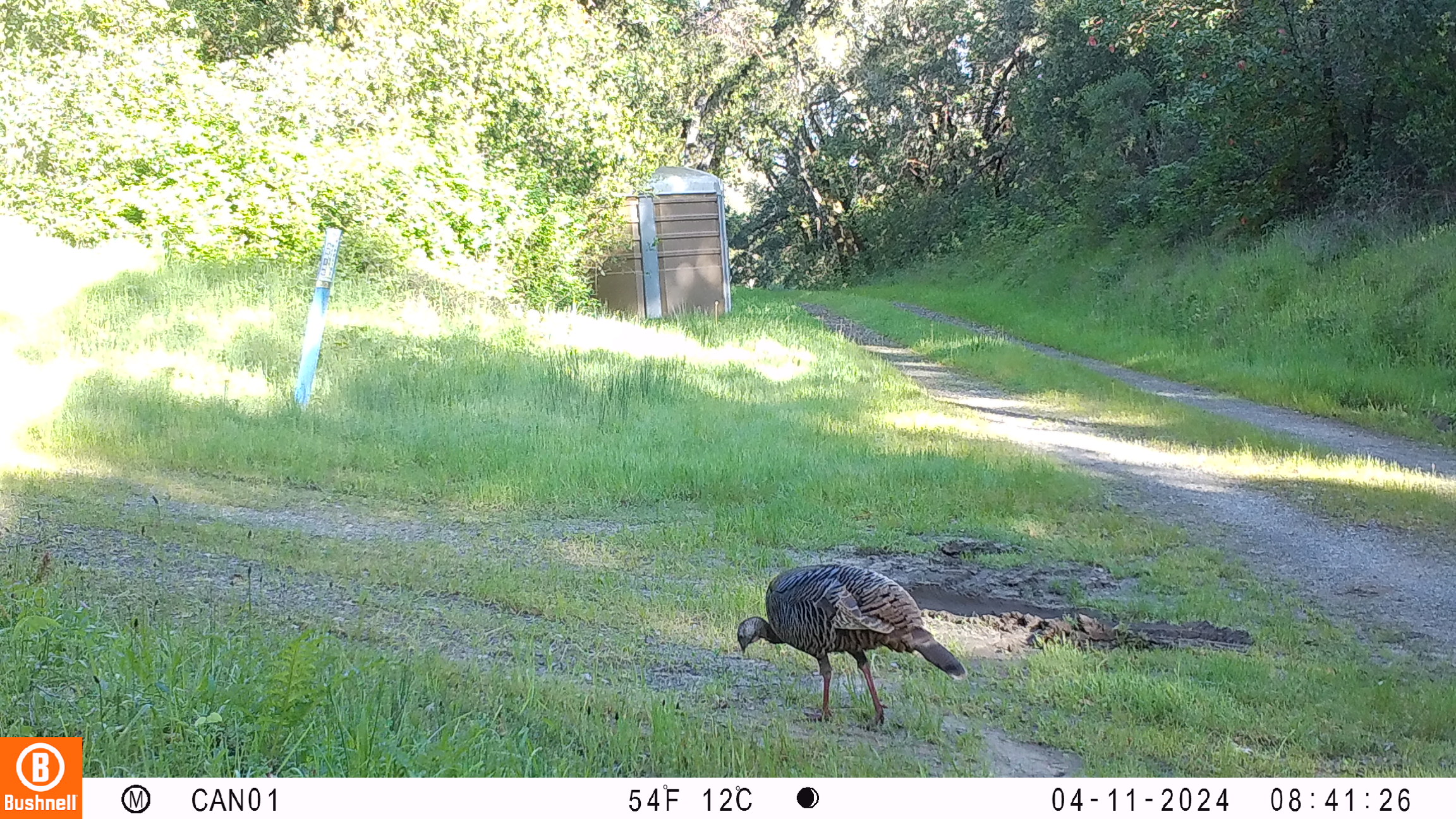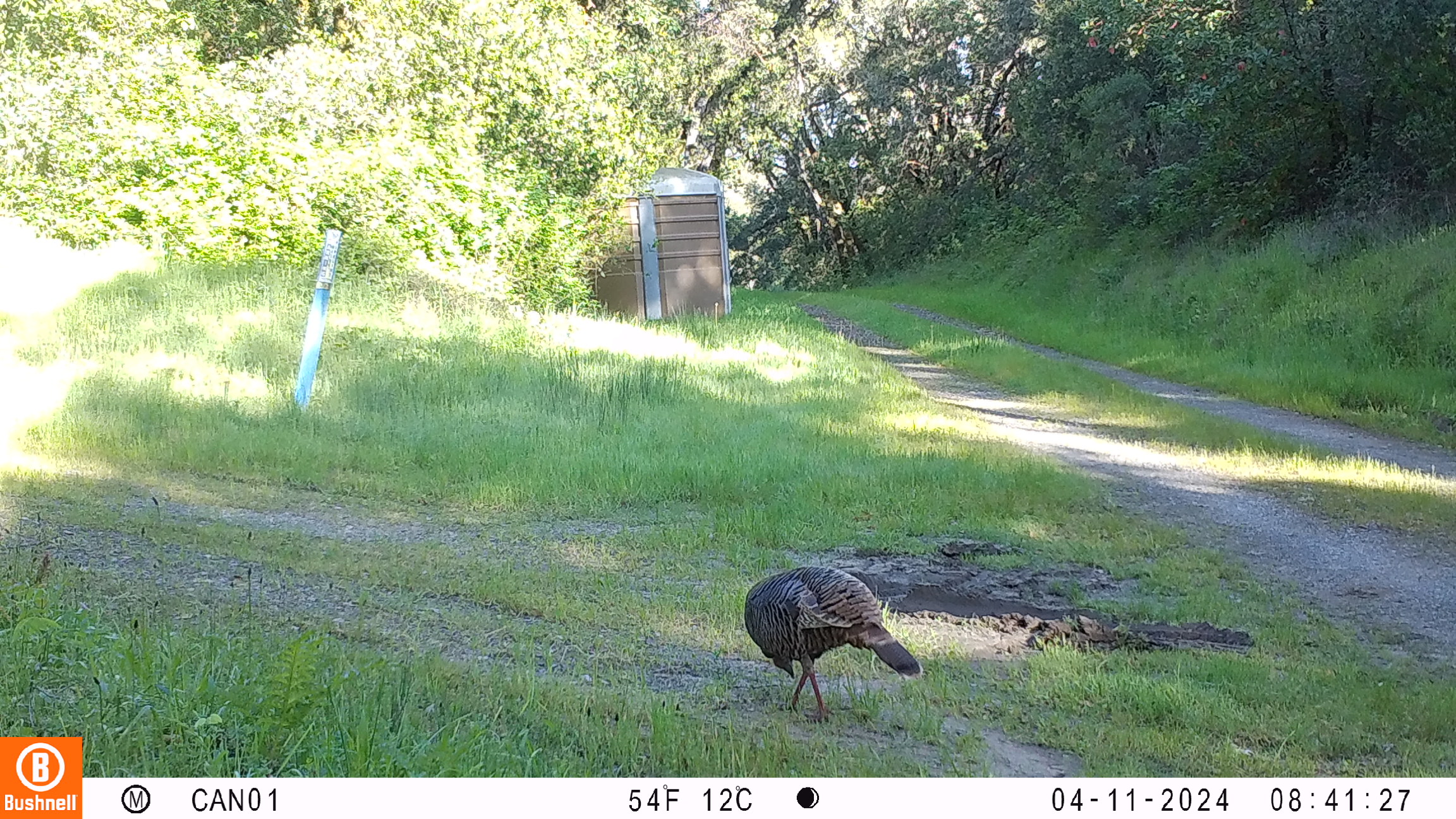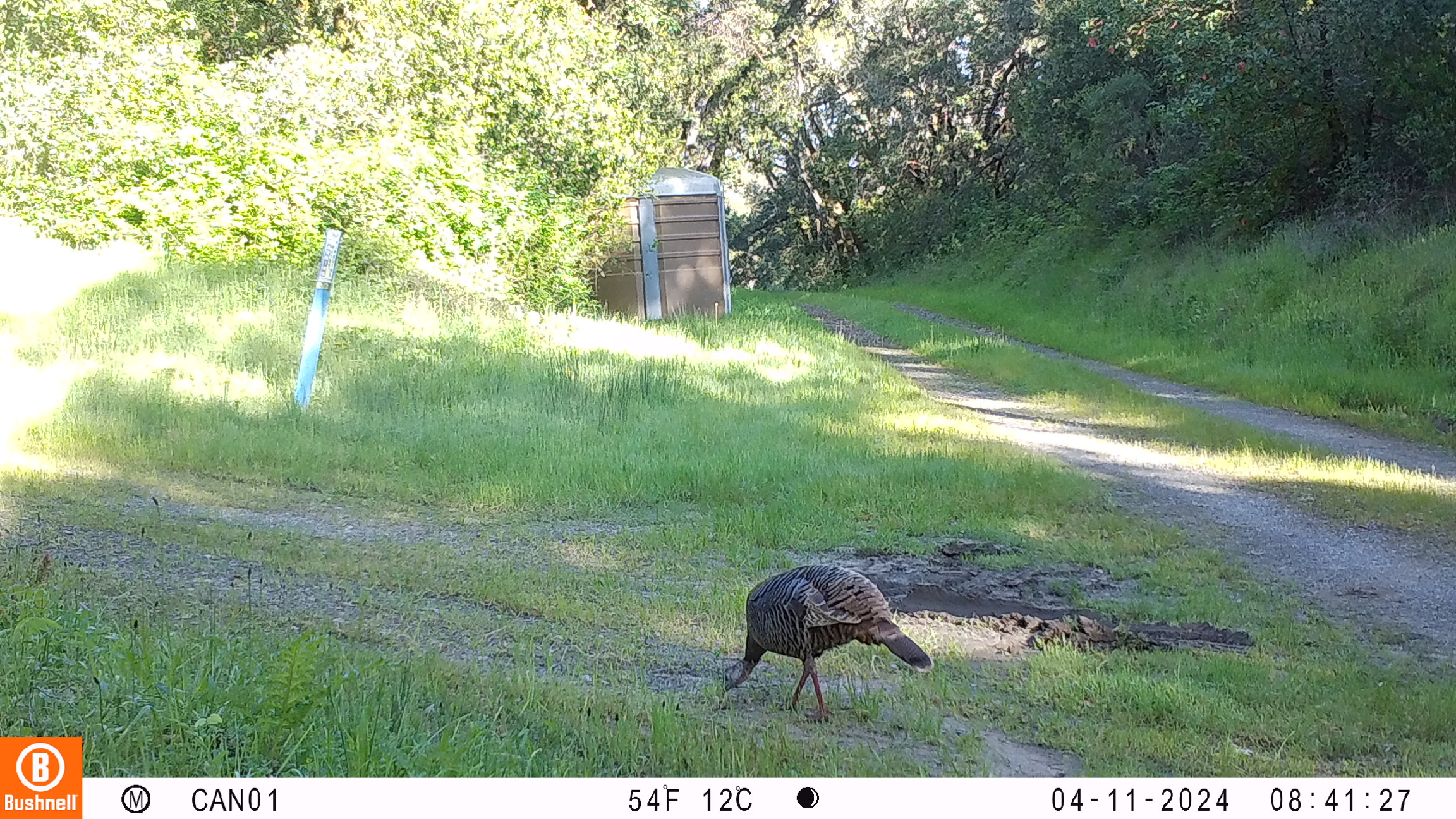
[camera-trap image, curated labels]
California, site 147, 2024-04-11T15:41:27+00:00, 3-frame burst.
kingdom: Animalia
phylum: Chordata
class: Aves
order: Galliformes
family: Phasianidae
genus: Meleagris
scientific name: Meleagris gallopavo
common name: turkey